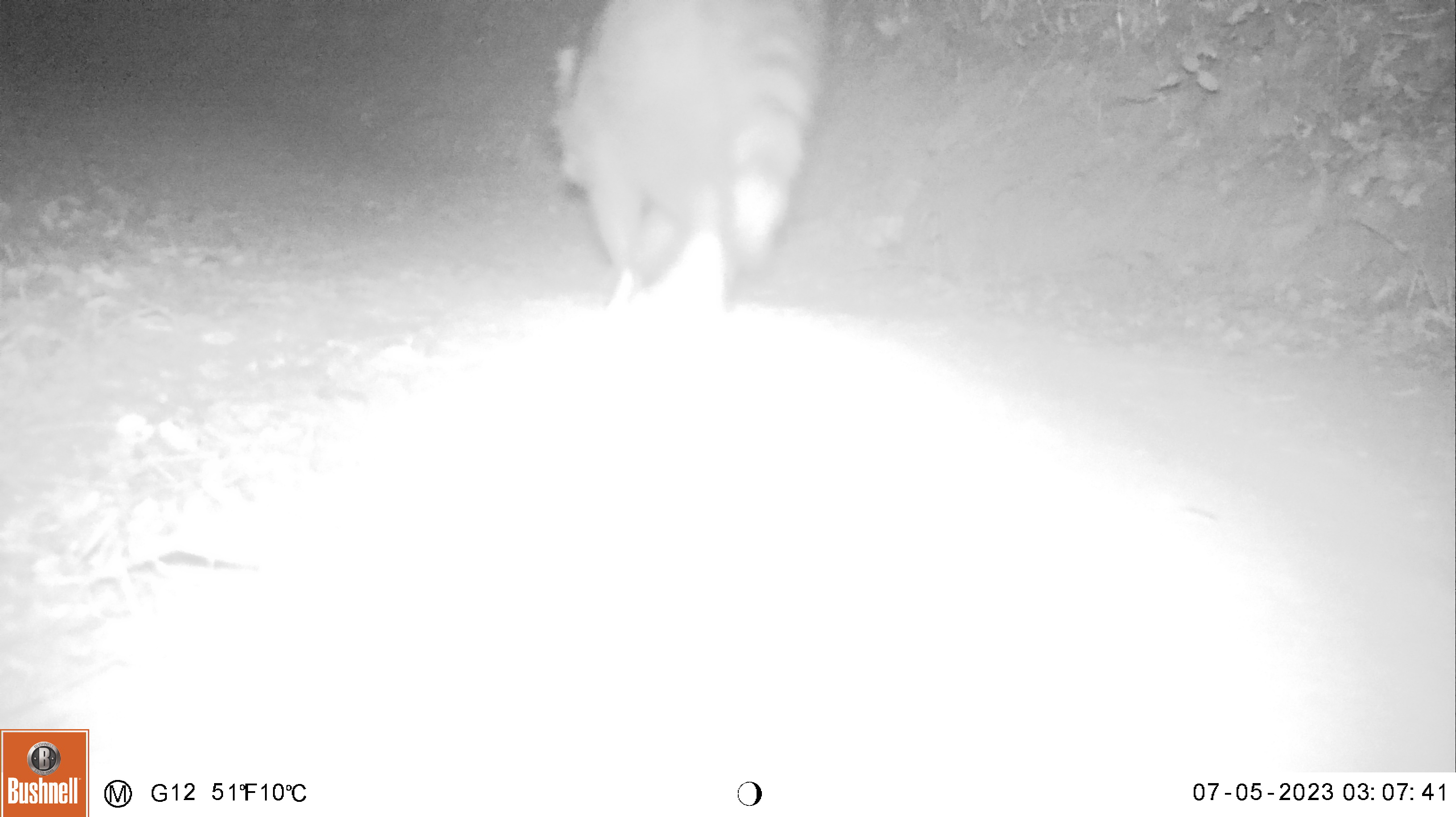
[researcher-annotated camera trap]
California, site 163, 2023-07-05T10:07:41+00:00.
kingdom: Animalia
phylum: Chordata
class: Mammalia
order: Carnivora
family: Procyonidae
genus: Procyon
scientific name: Procyon lotor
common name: raccoon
Raccoon (Procyon lotor).